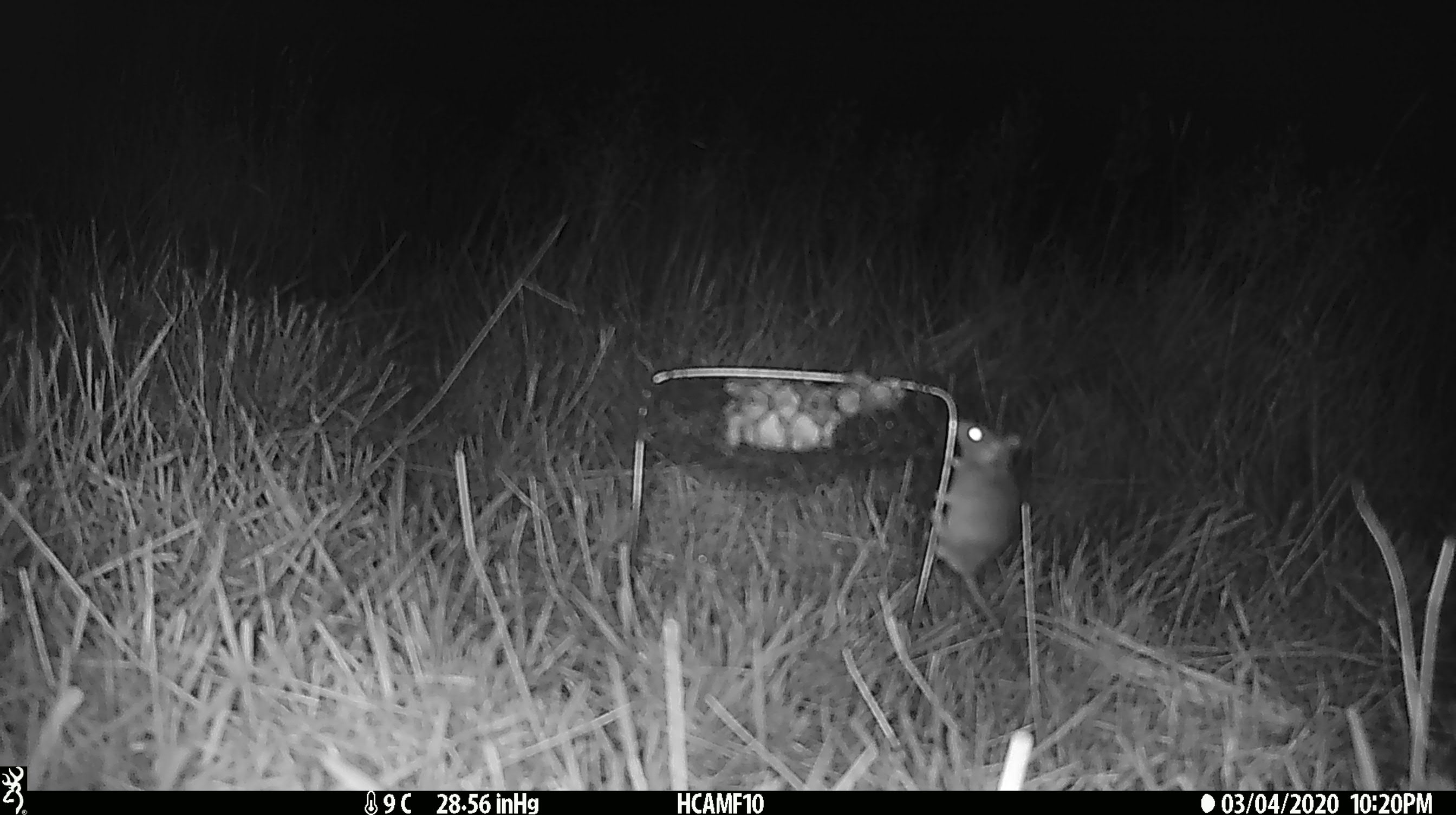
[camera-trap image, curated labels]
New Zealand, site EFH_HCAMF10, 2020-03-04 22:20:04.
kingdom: Animalia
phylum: Chordata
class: Mammalia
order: Rodentia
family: Muridae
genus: Mus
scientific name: Mus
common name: mouse